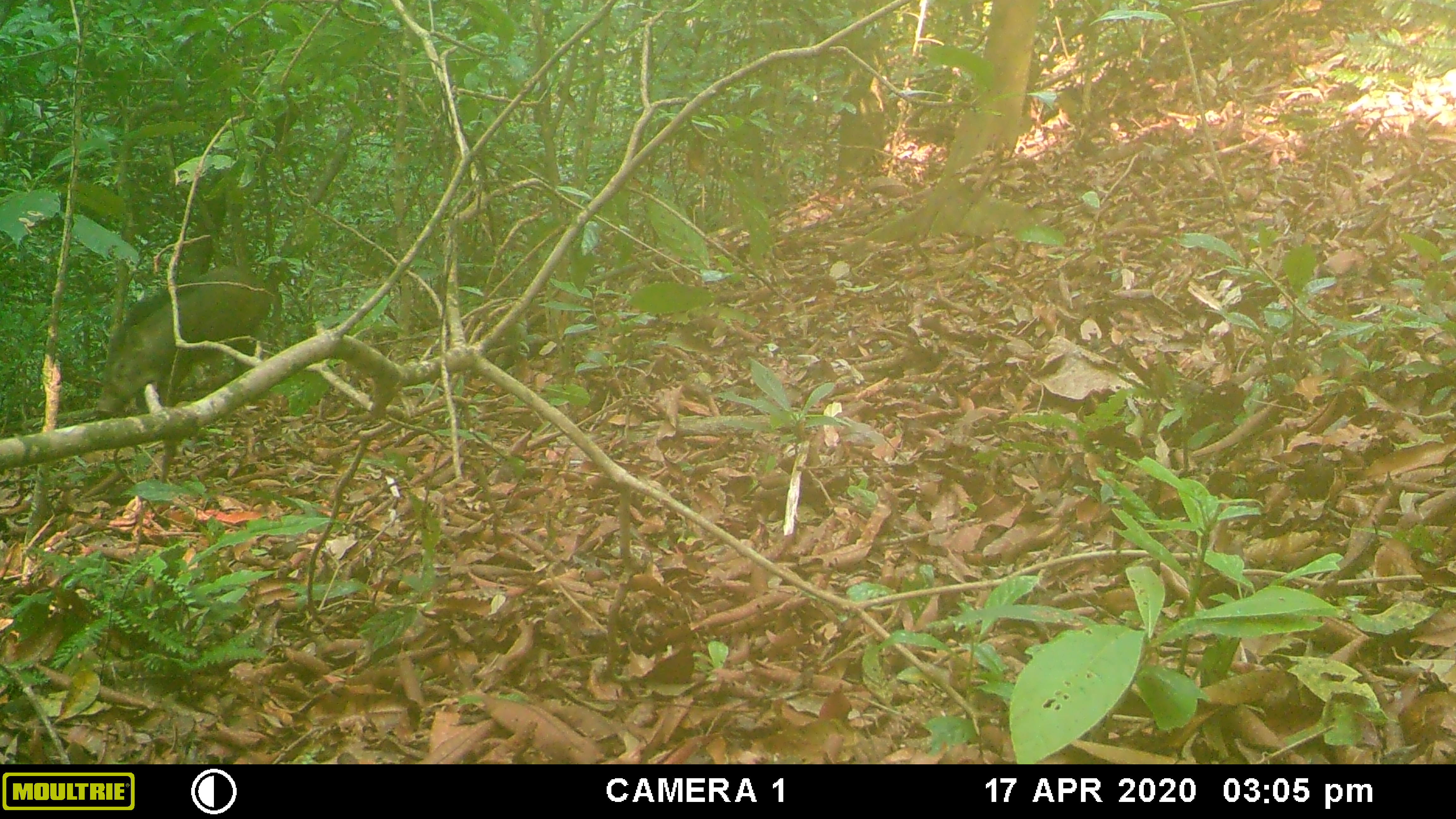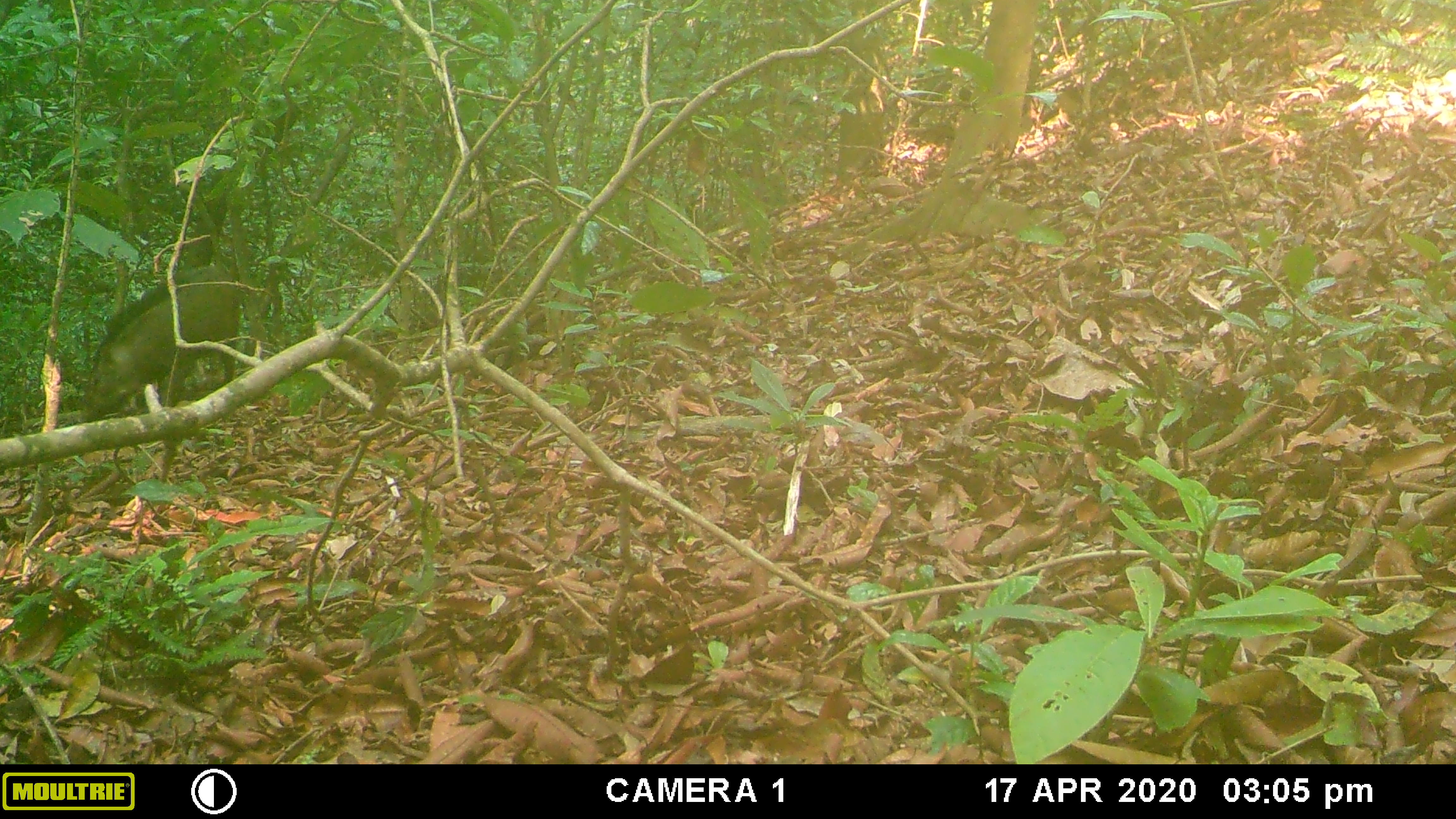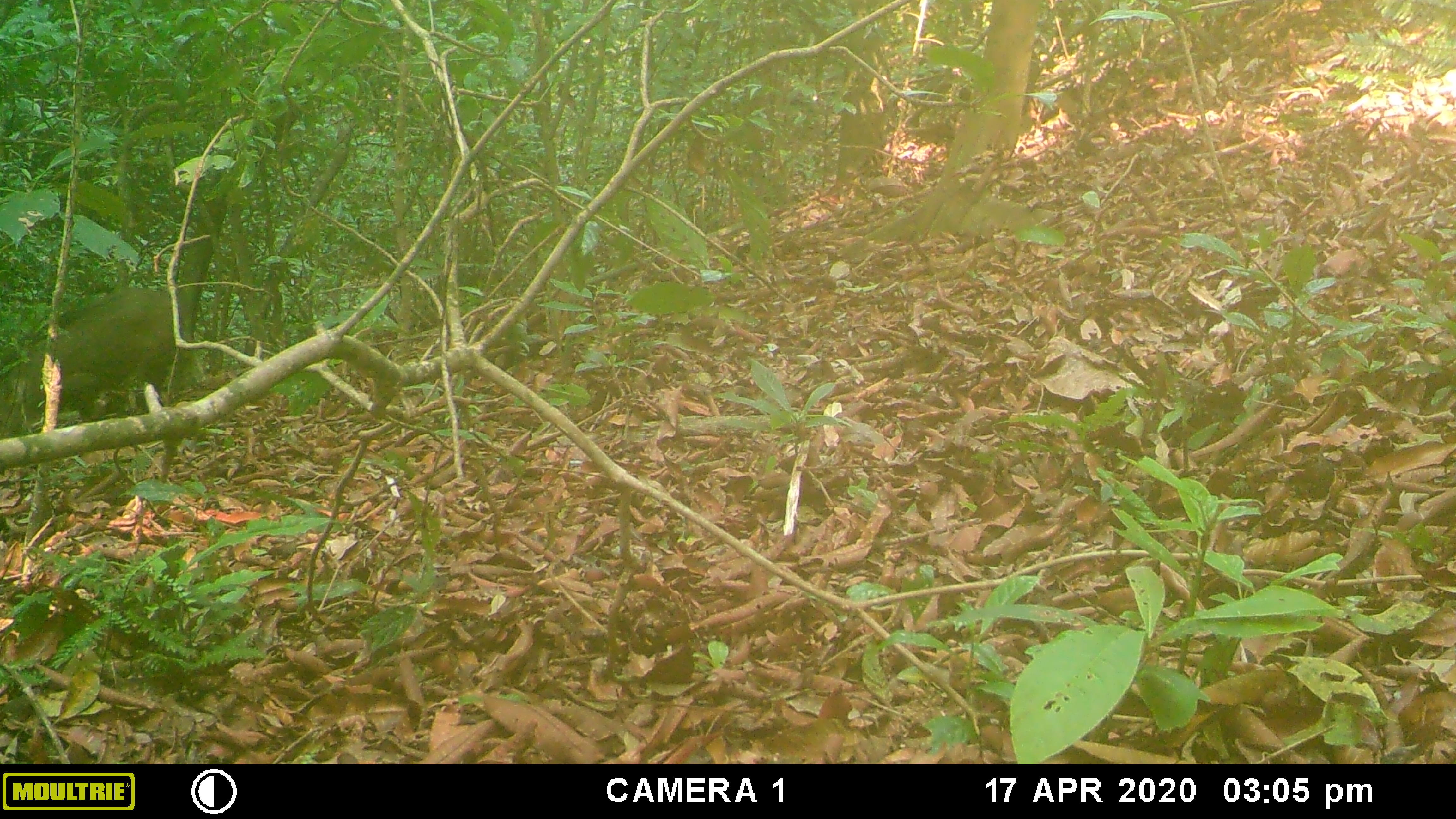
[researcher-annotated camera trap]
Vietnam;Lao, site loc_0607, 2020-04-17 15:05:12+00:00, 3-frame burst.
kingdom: Animalia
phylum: Chordata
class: Mammalia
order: Artiodactyla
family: Suidae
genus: Sus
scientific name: Sus scrofa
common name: eurasian wild pig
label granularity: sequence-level